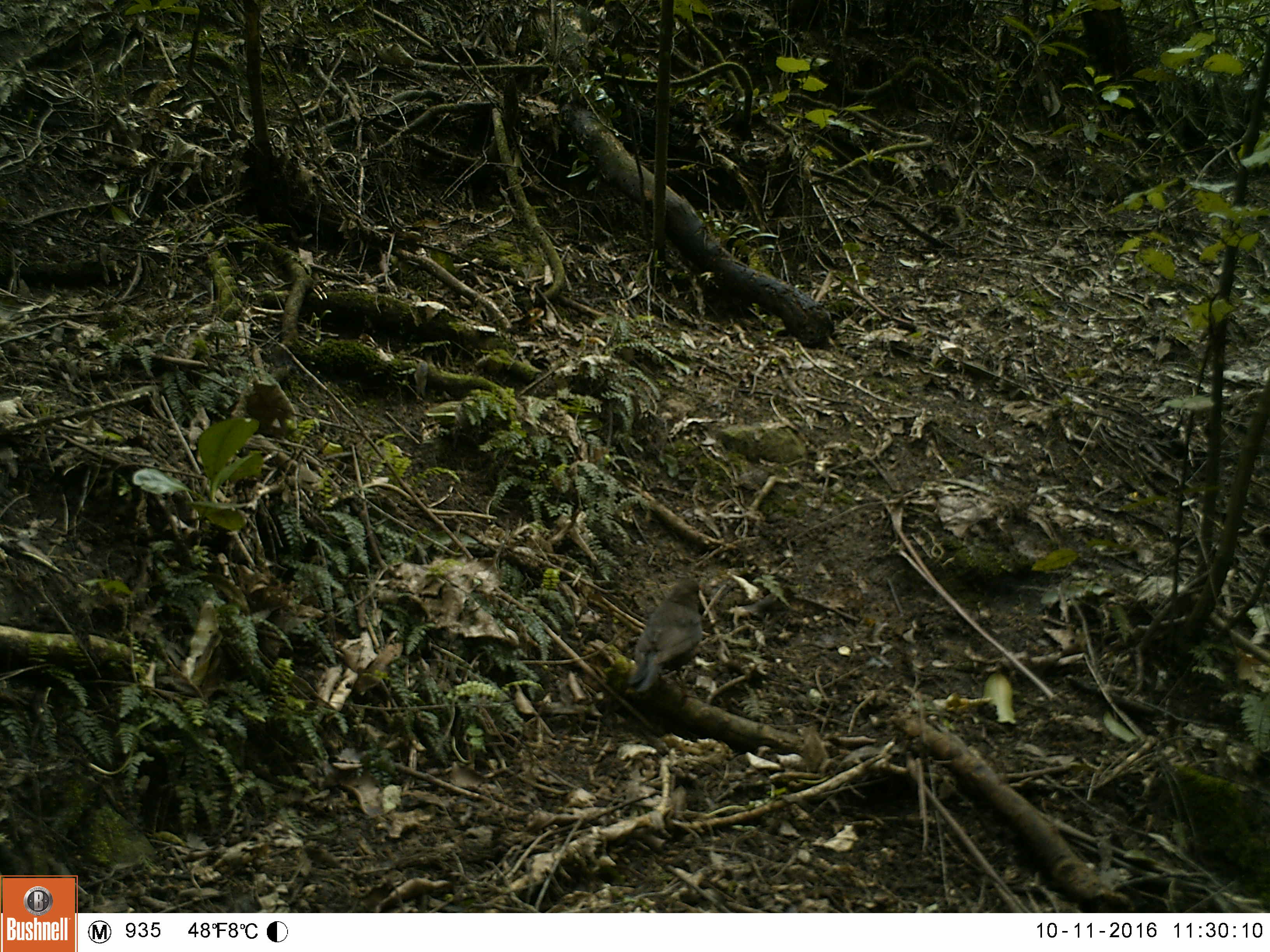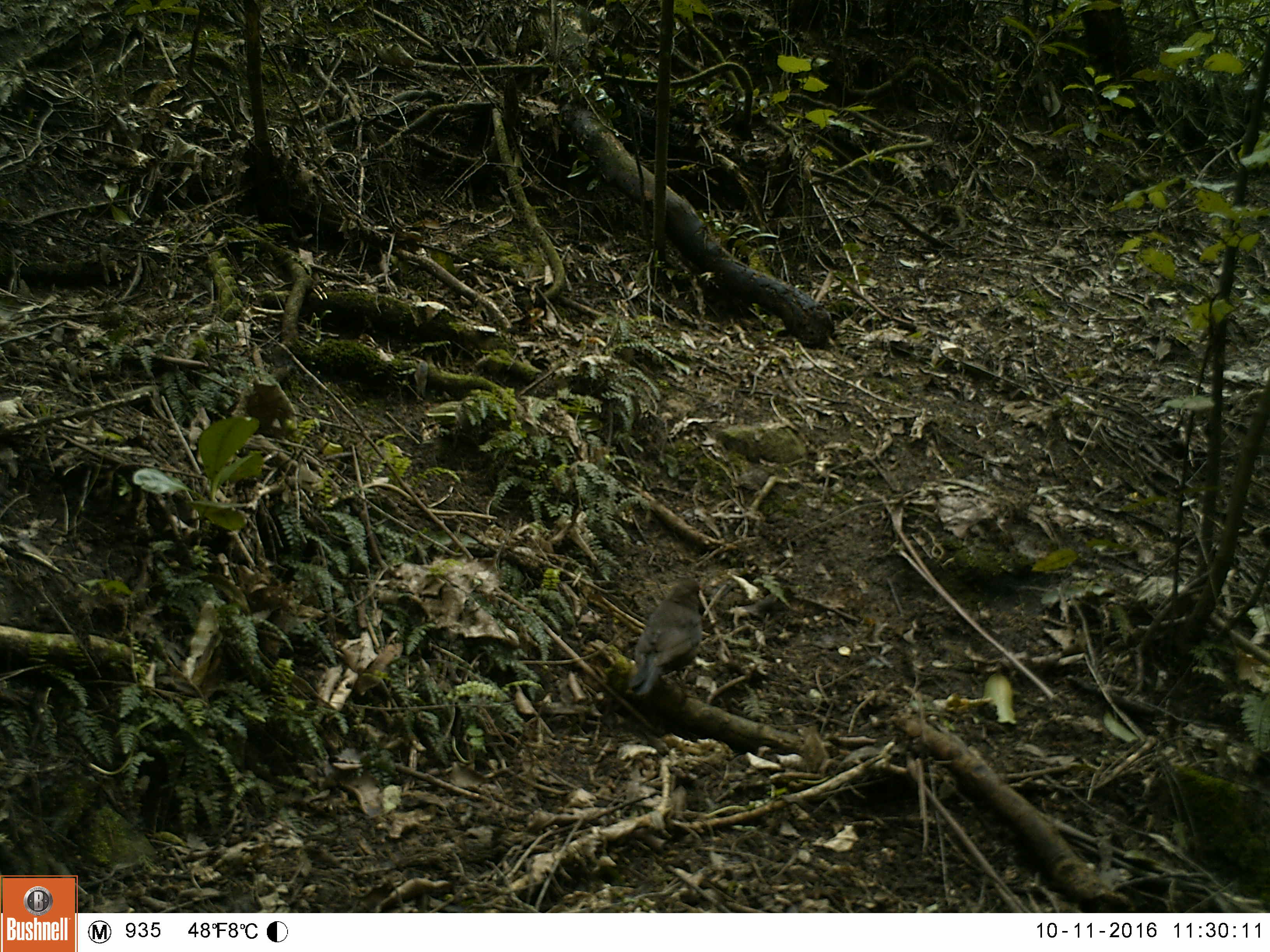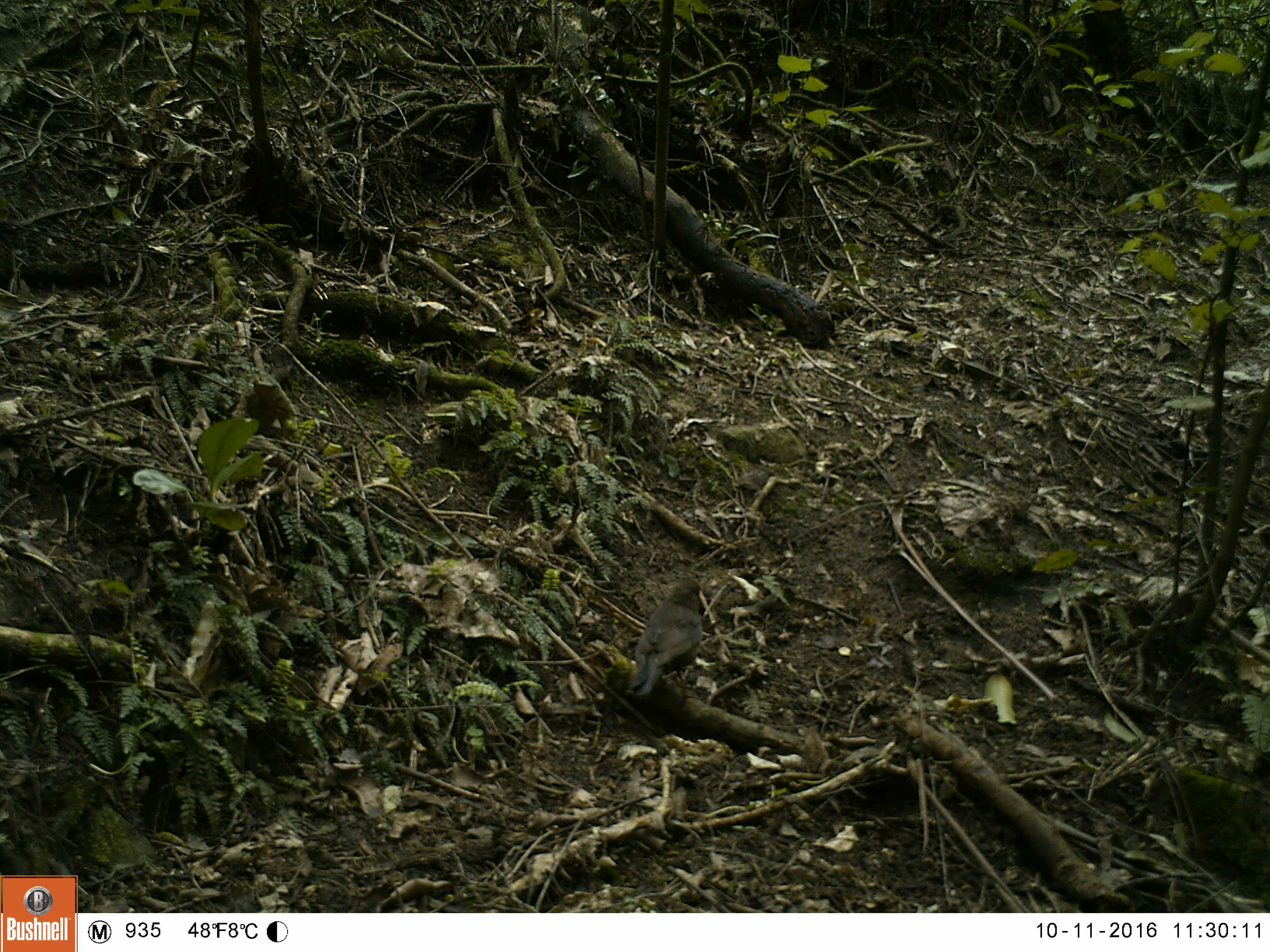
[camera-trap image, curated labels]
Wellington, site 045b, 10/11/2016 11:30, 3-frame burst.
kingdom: Animalia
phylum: Chordata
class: Aves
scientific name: Aves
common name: bird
Bird (Aves).